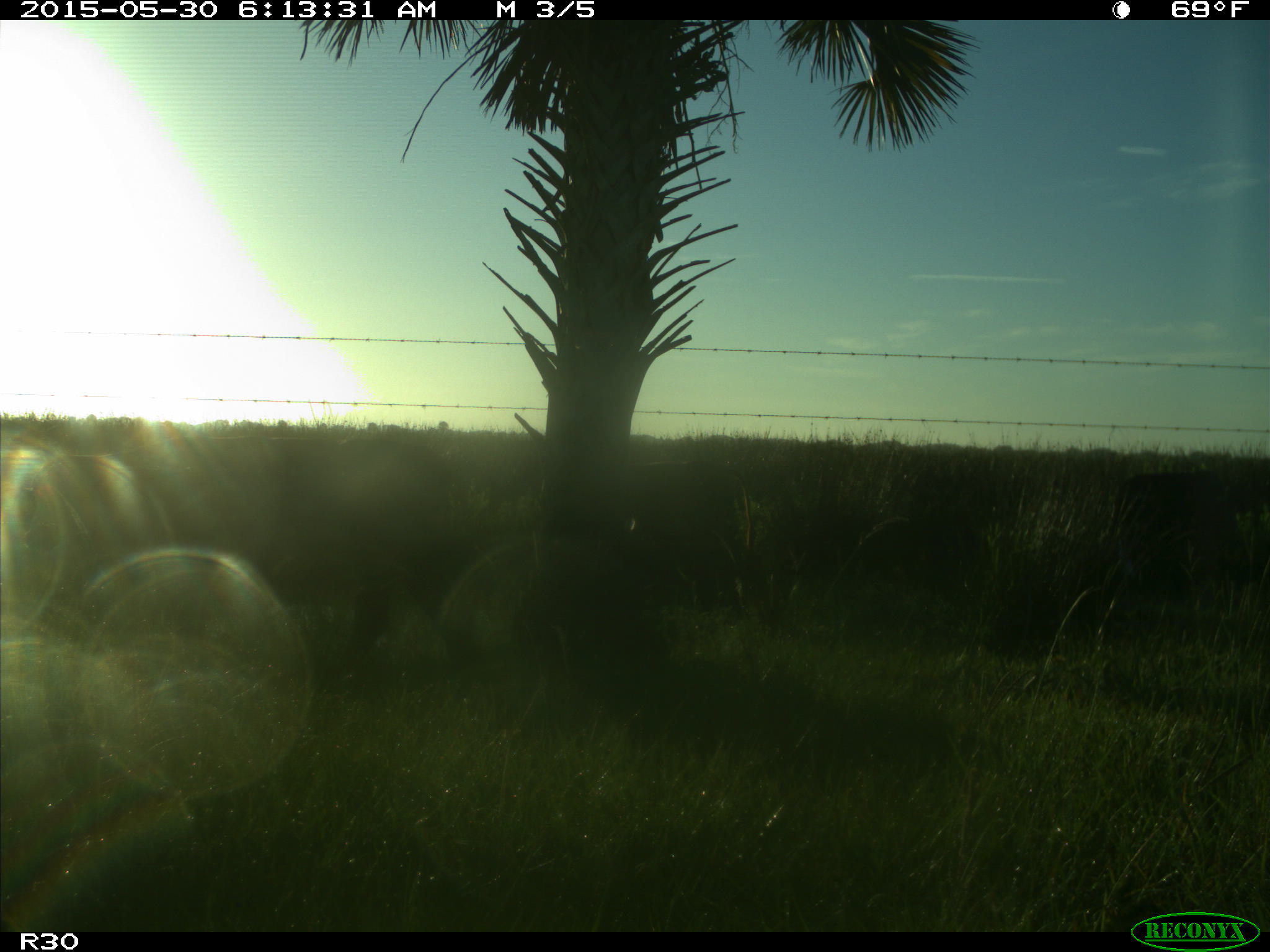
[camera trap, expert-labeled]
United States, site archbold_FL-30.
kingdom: Animalia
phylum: Chordata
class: Mammalia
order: Artiodactyla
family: Bovidae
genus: Bos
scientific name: Bos taurus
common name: domestic cow